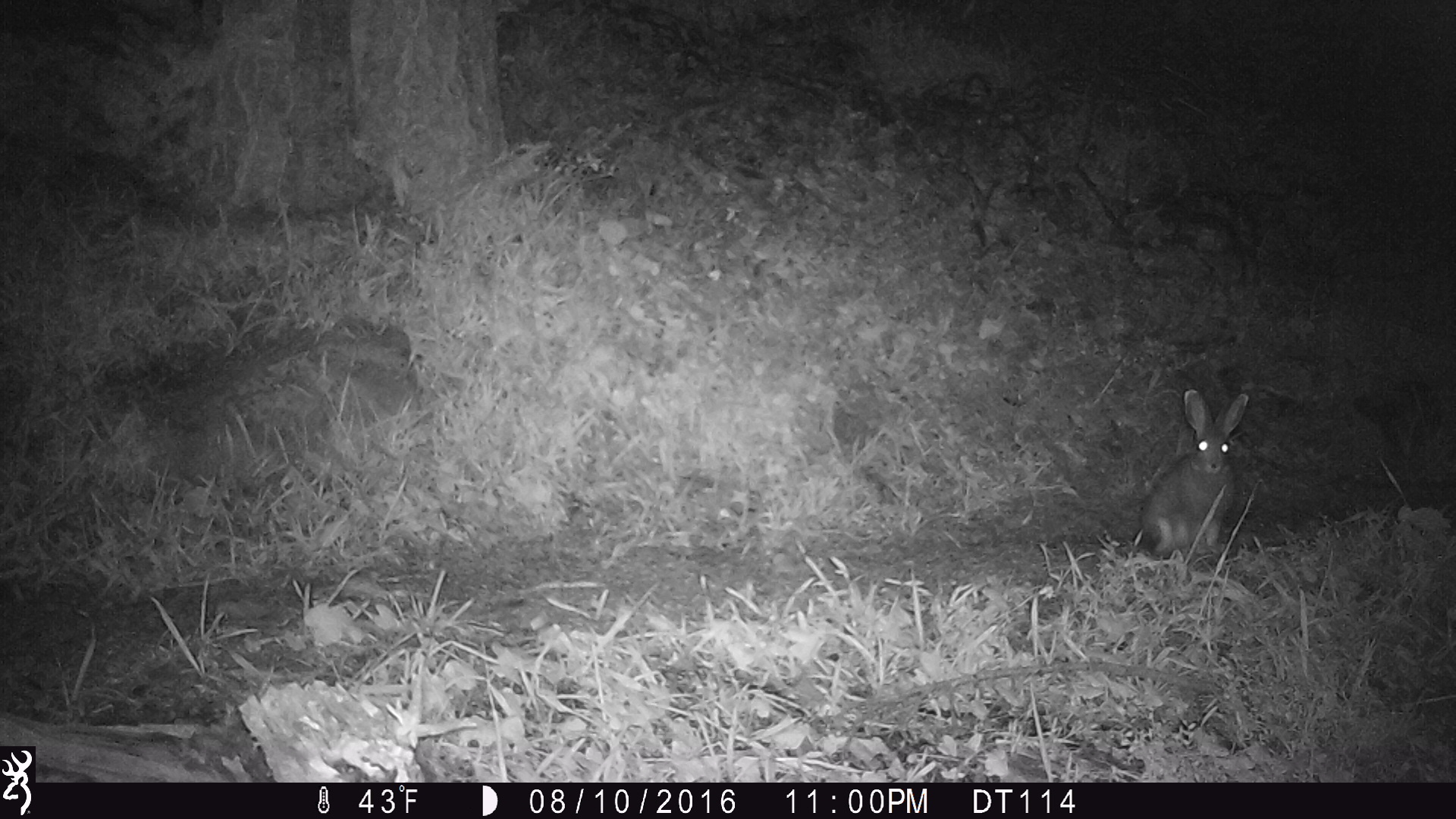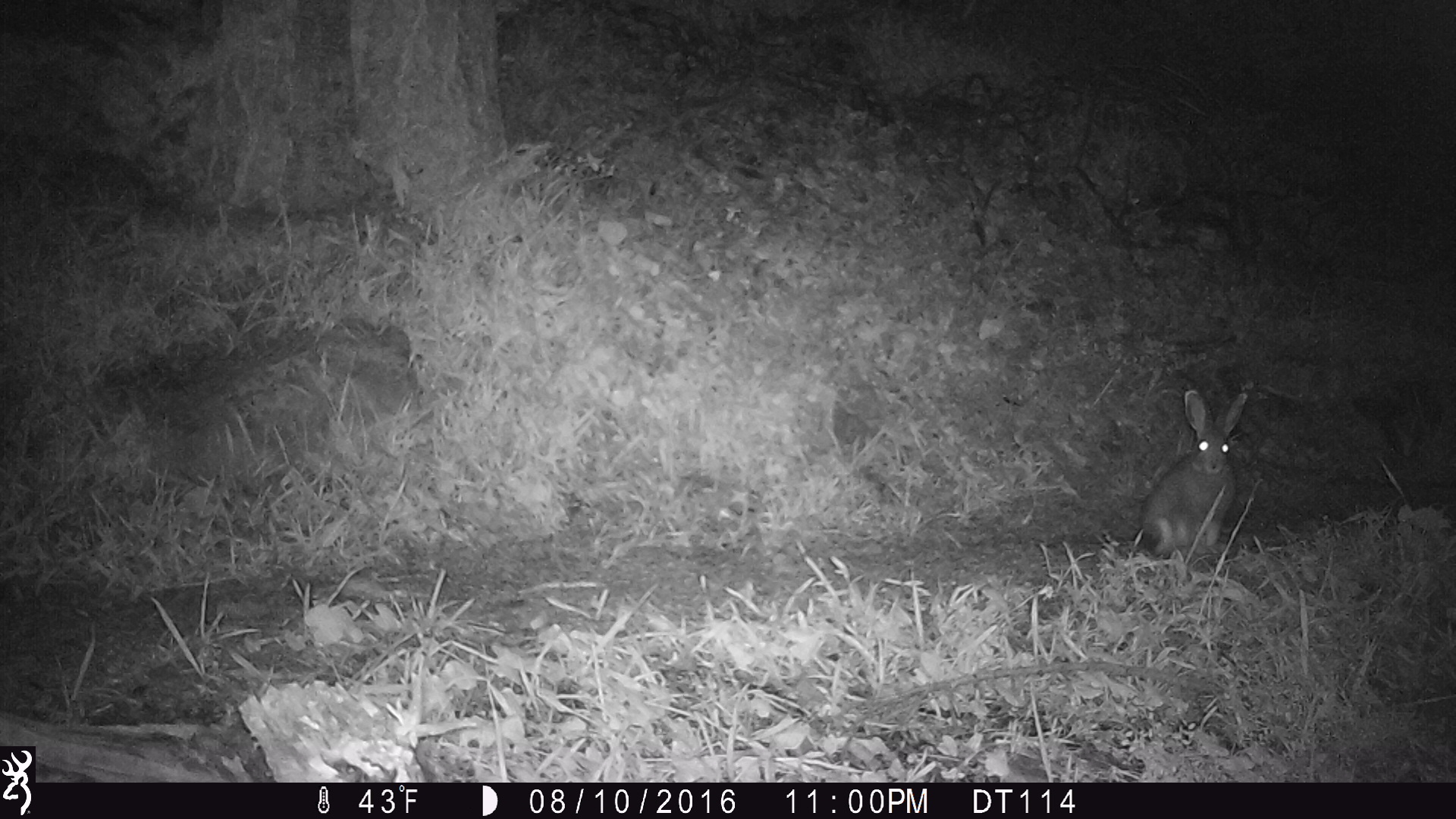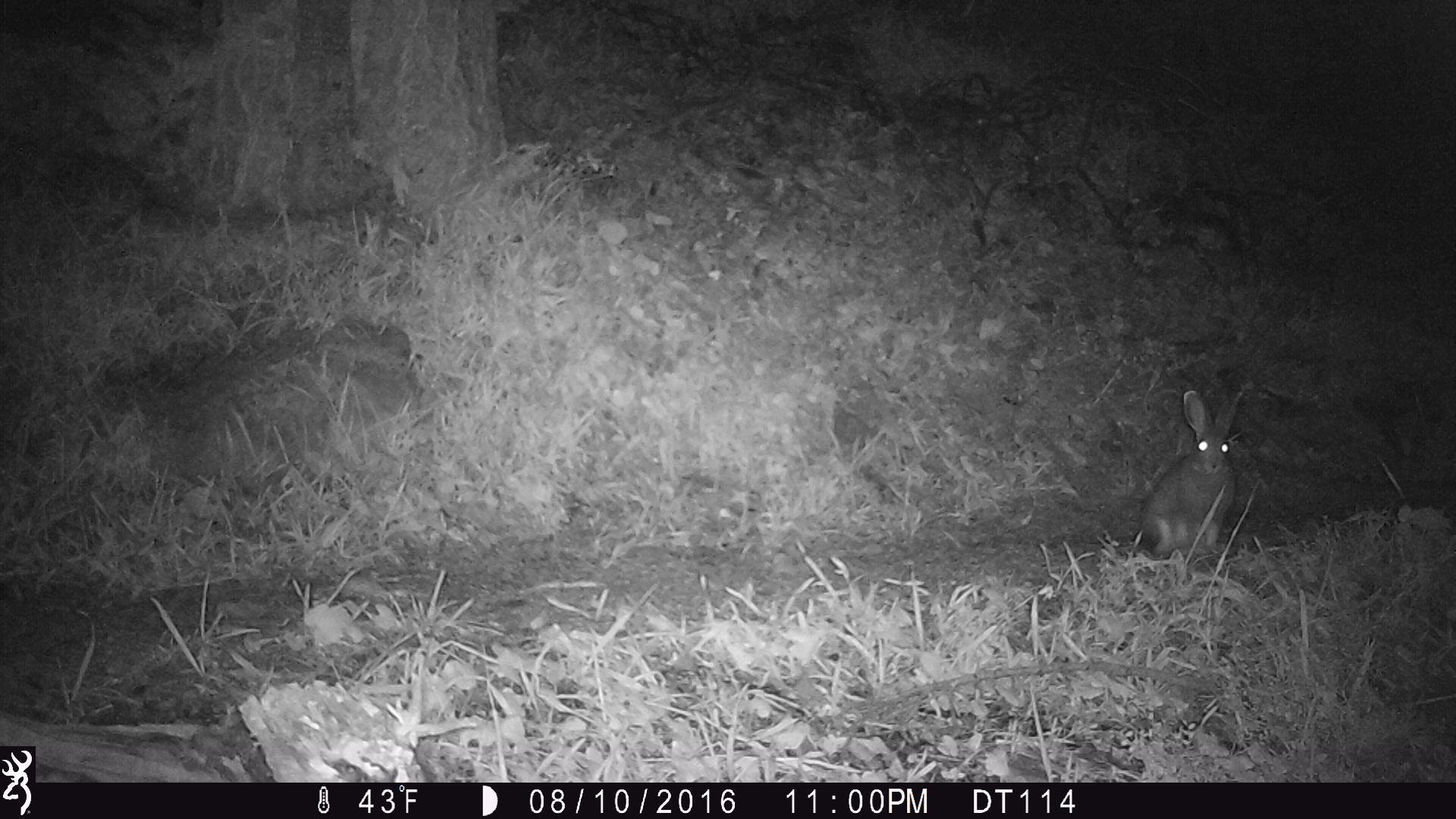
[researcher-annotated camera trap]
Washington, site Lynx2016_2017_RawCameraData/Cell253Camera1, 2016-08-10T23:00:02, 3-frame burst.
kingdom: Animalia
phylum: Chordata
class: Mammalia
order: Lagomorpha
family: Leporidae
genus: Lepus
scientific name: Lepus americanus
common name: snowshoe hare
Lepus americanus (snowshoe hare). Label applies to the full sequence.